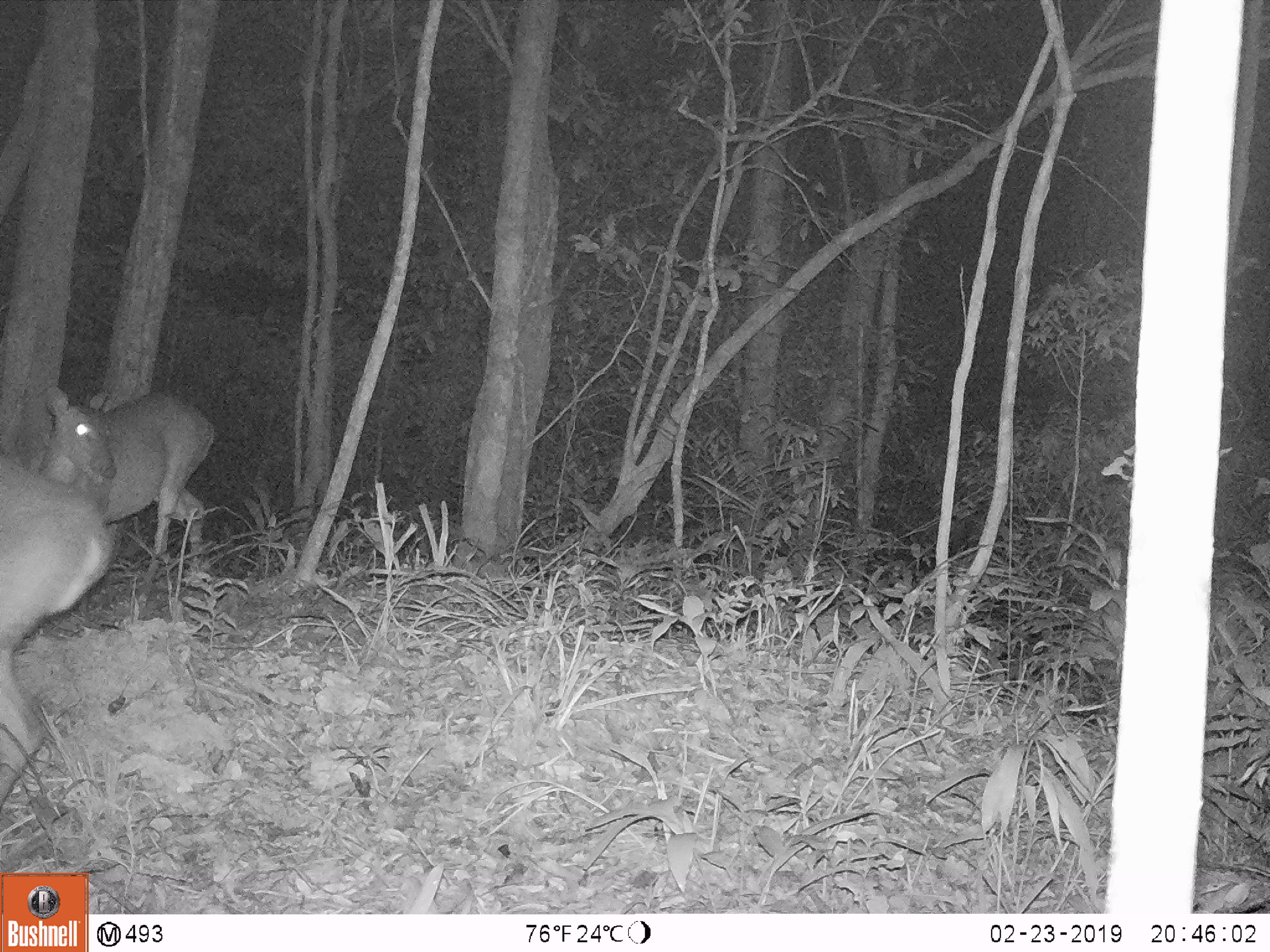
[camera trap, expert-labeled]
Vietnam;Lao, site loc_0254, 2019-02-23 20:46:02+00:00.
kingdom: Animalia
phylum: Chordata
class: Mammalia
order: Artiodactyla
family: Cervidae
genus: Muntiacus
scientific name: Muntiacus vuquangensis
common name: large-antlered muntjac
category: large antlered muntjac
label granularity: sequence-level